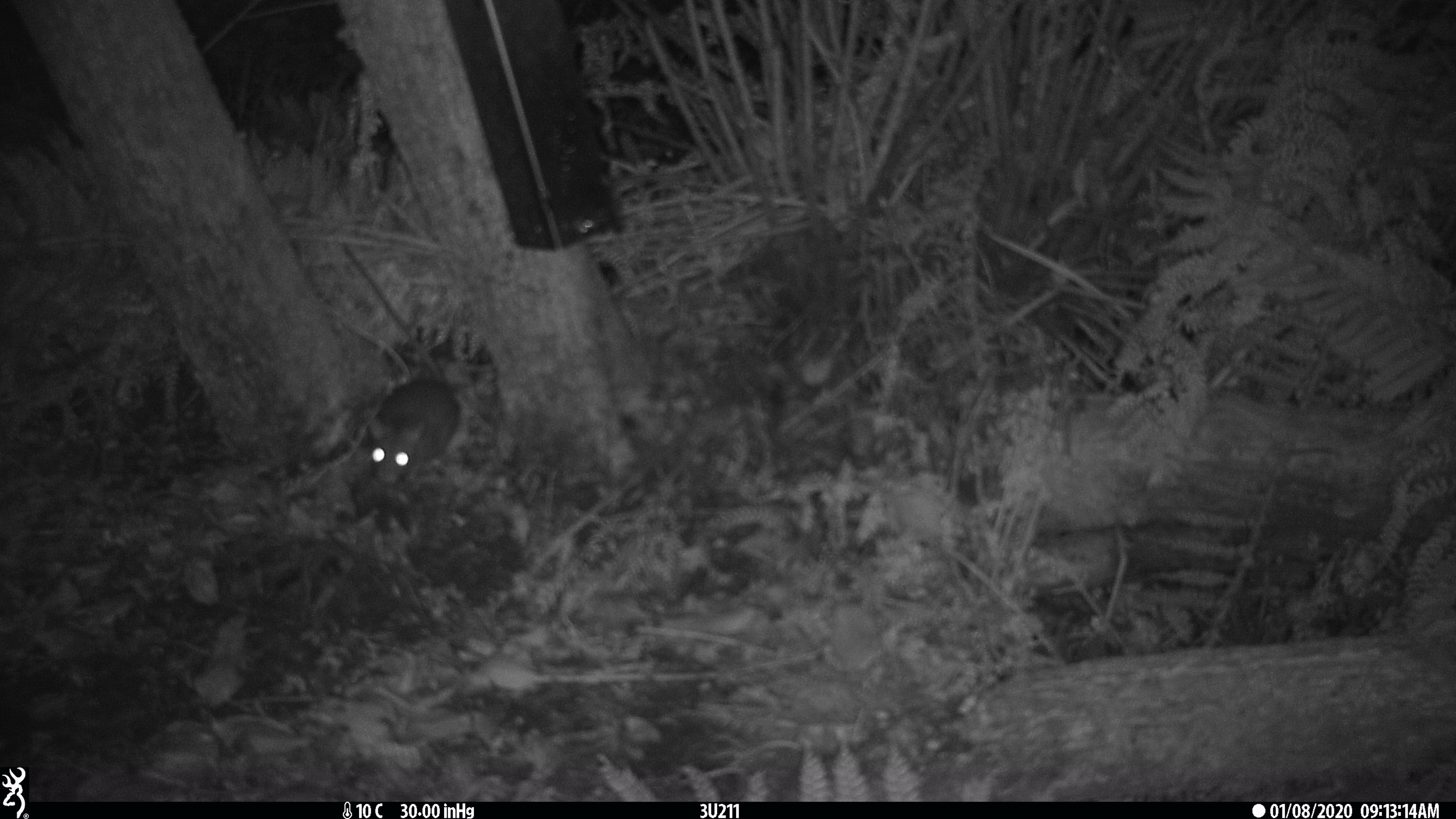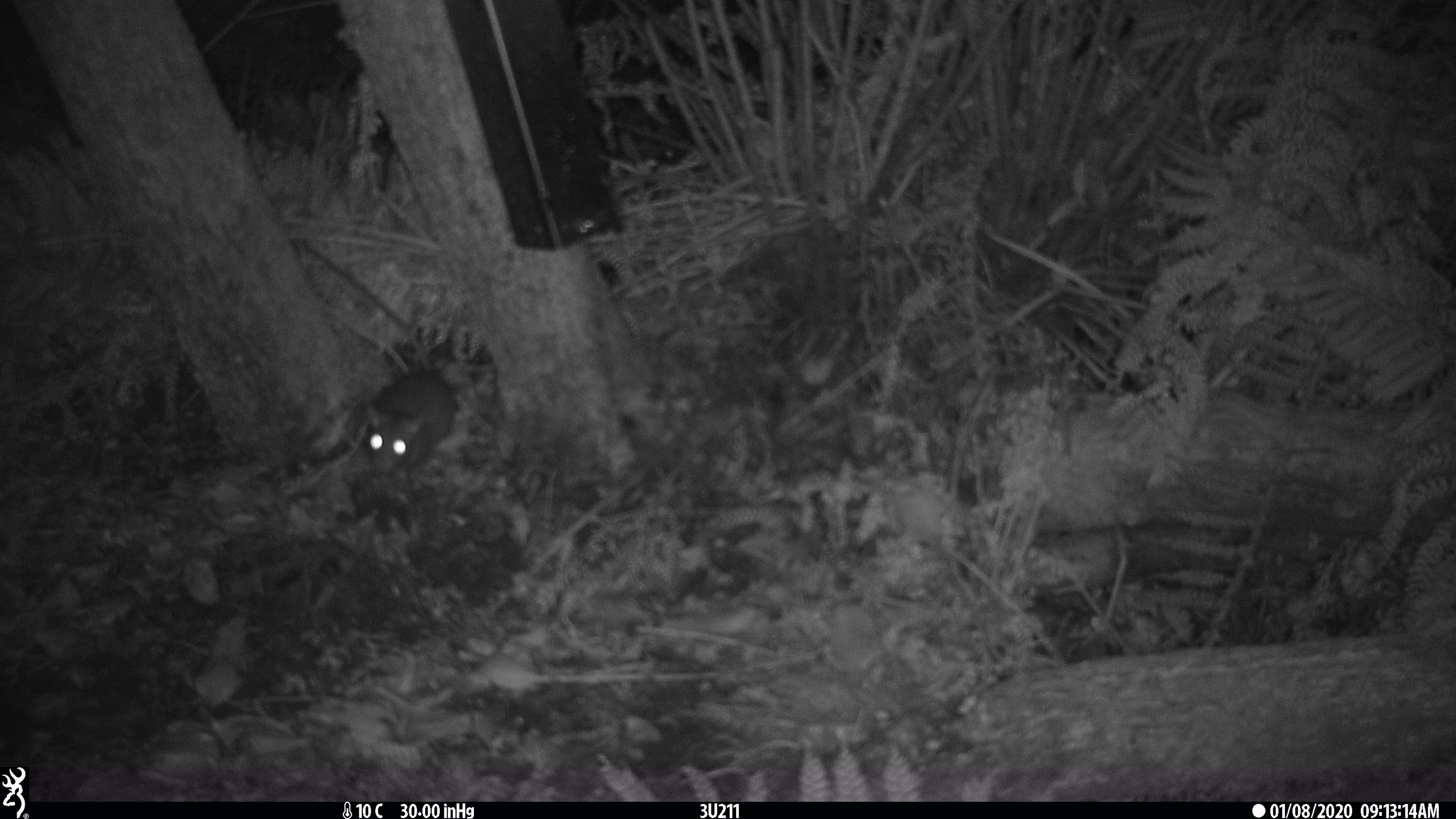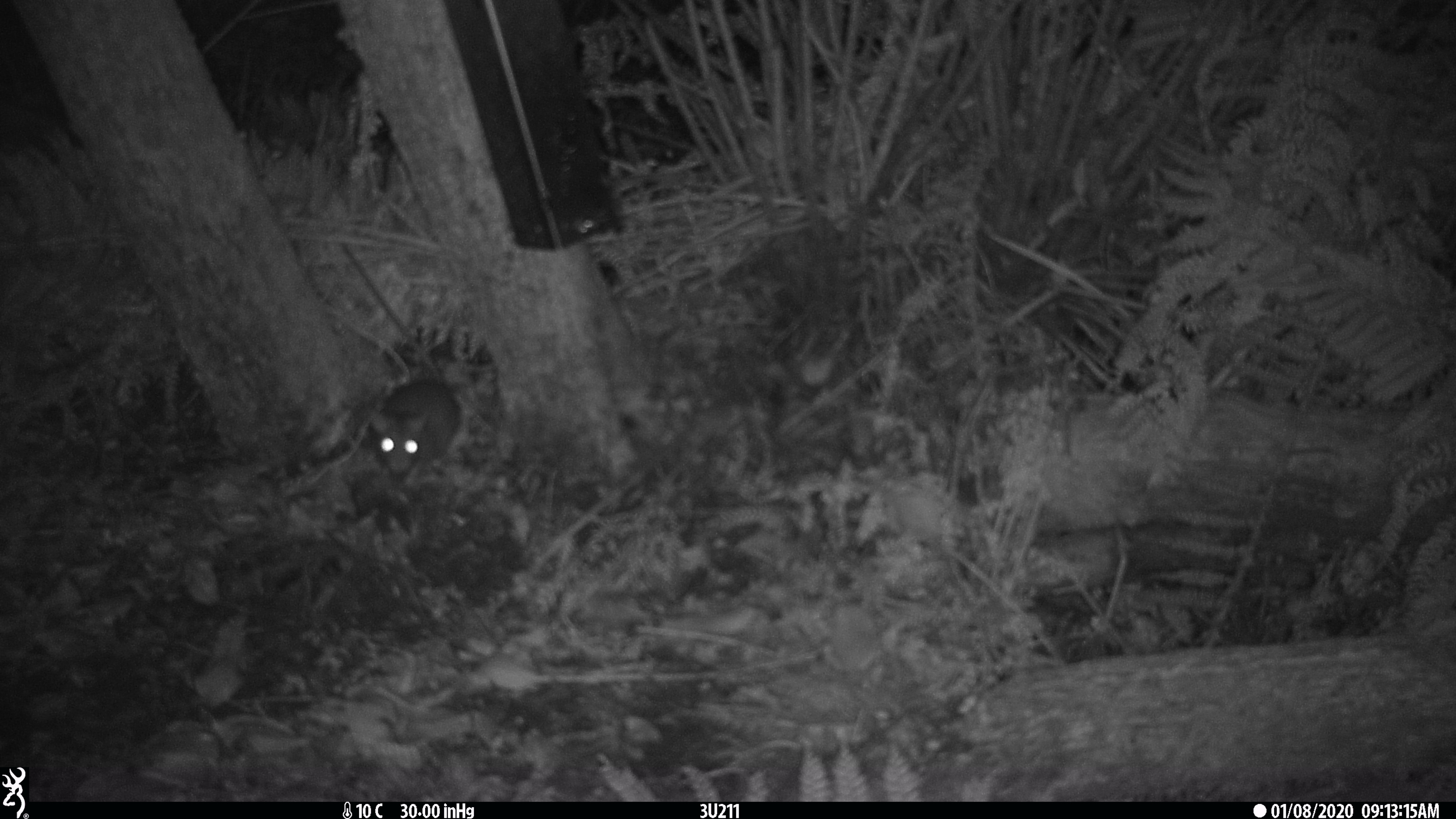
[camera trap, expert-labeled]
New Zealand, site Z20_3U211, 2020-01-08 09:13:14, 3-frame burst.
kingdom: Animalia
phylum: Chordata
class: Mammalia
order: Rodentia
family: Muridae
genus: Rattus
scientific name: Rattus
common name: rat